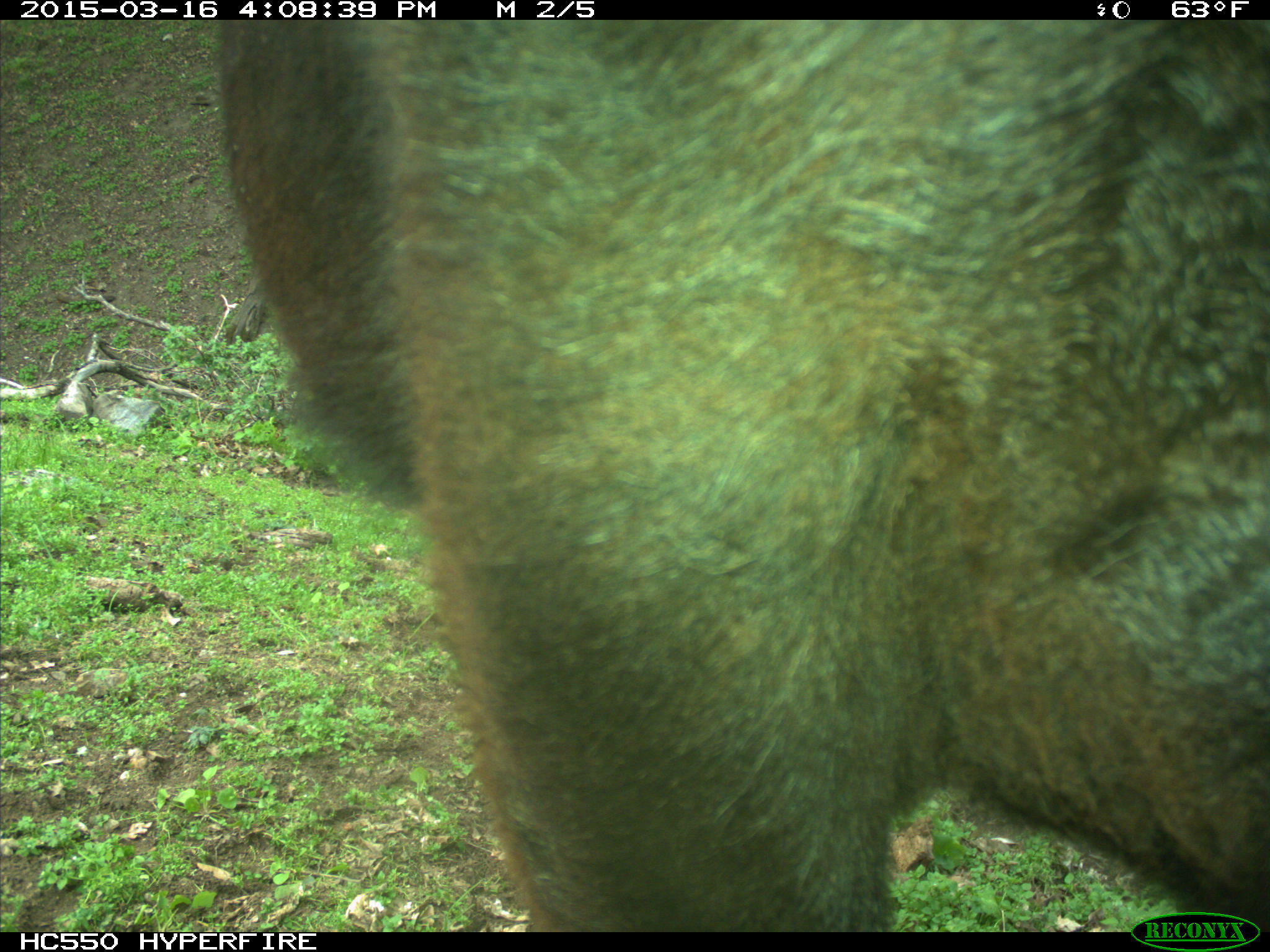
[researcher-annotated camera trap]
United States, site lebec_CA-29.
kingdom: Animalia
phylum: Chordata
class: Mammalia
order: Artiodactyla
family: Bovidae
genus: Bos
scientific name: Bos taurus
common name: domestic cow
Bos taurus (domestic cow).